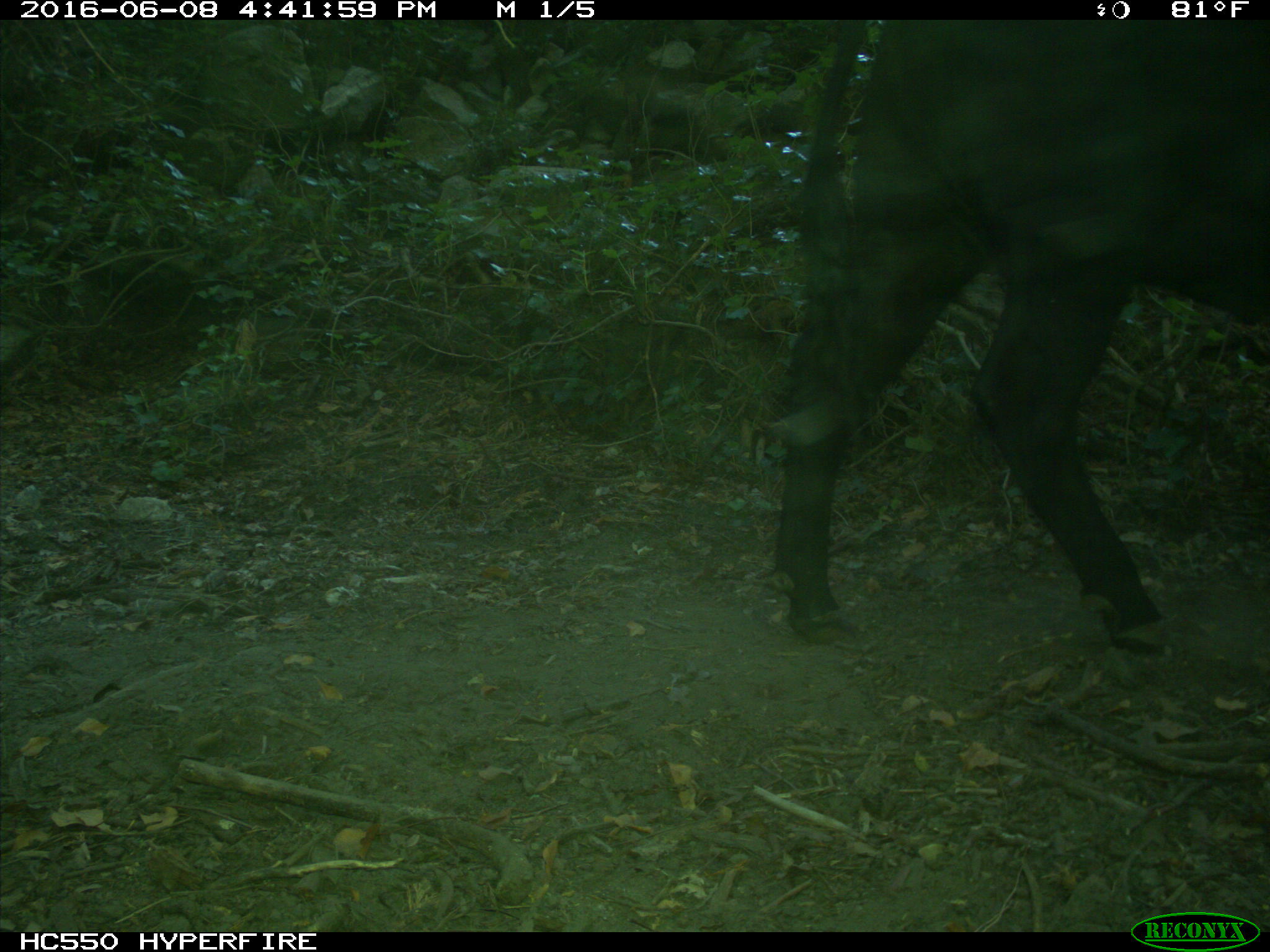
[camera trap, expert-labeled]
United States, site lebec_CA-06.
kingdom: Animalia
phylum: Chordata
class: Mammalia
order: Artiodactyla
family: Bovidae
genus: Bos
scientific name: Bos taurus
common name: domestic cow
Bos taurus (domestic cow).